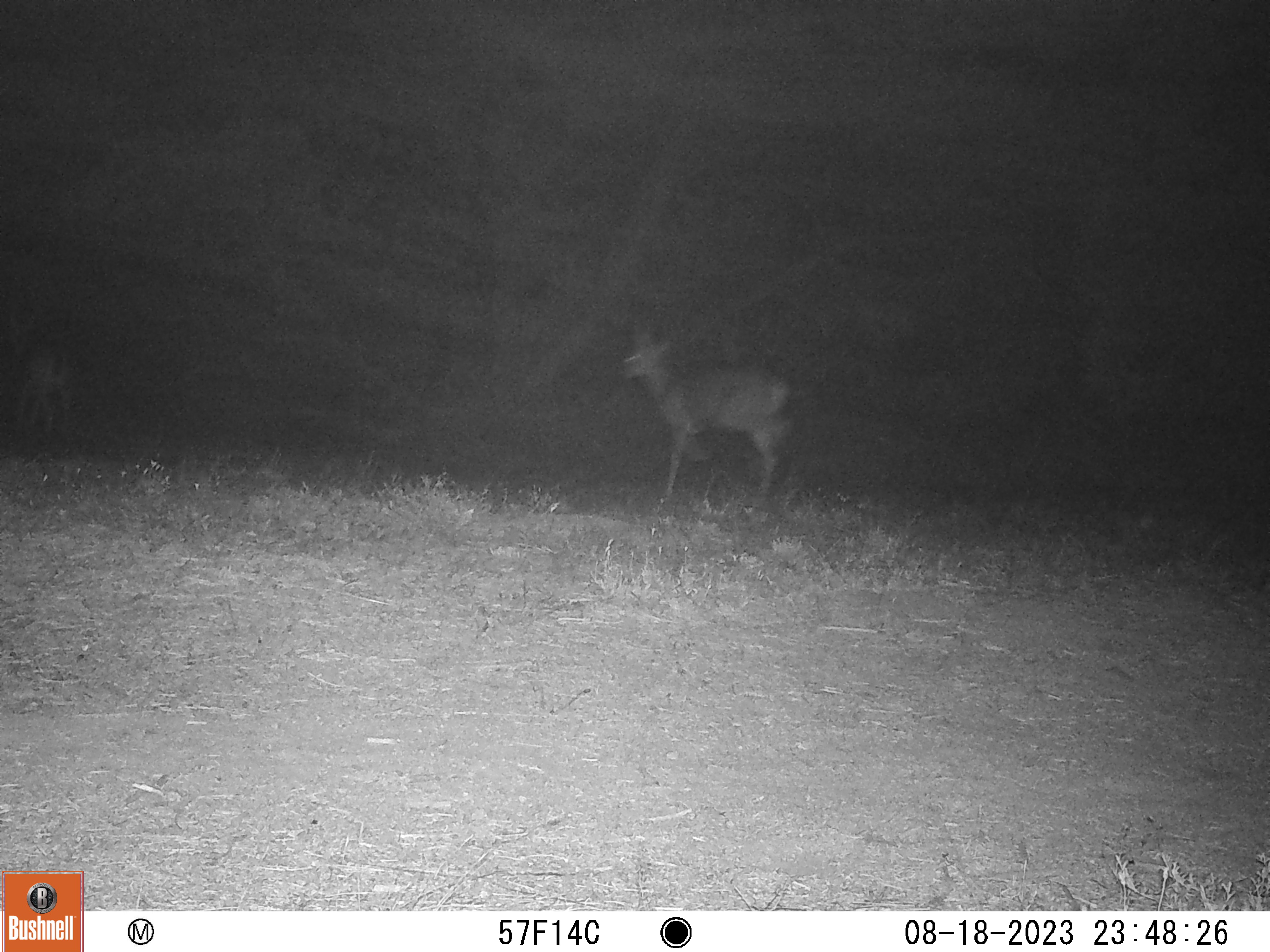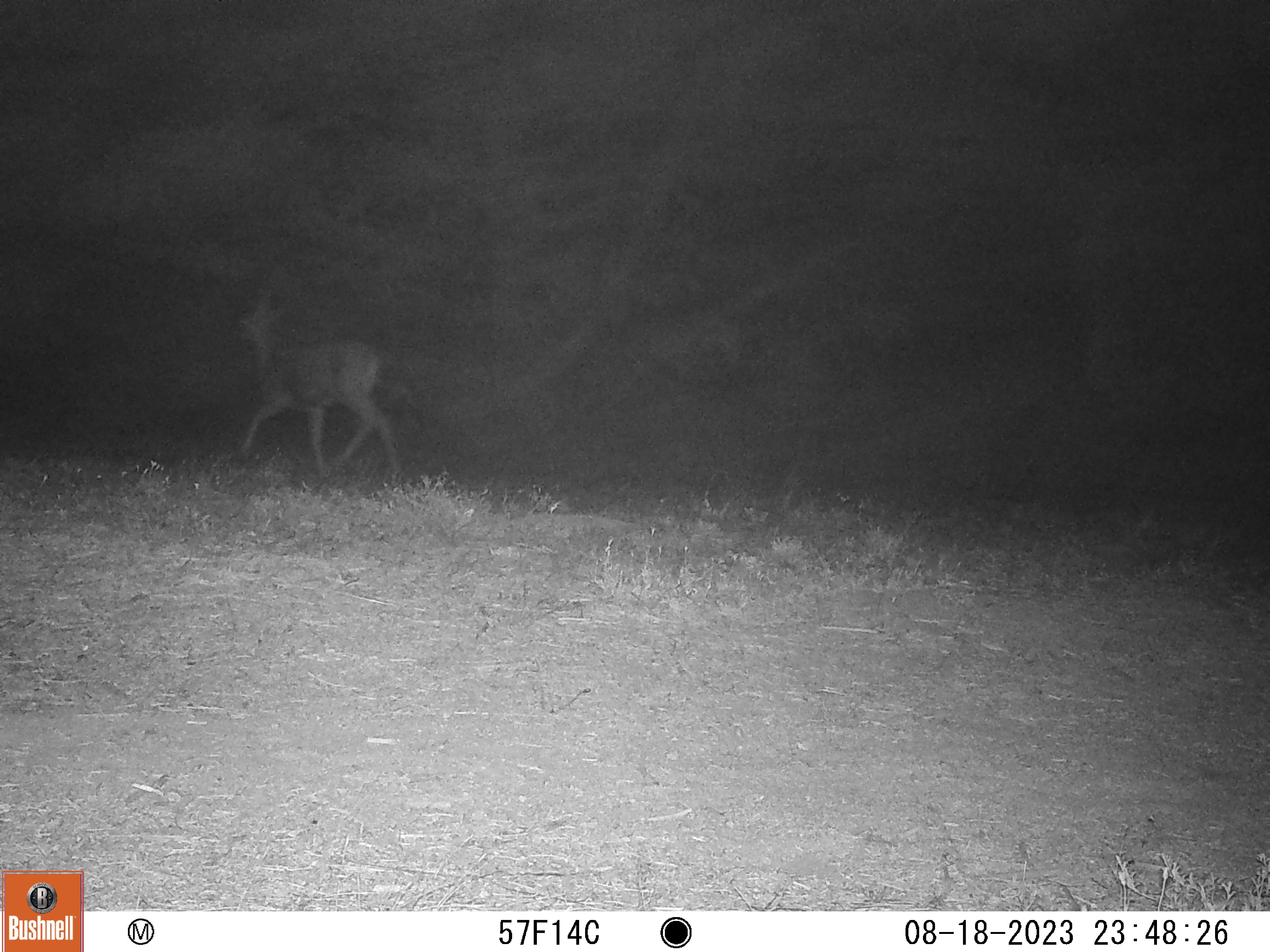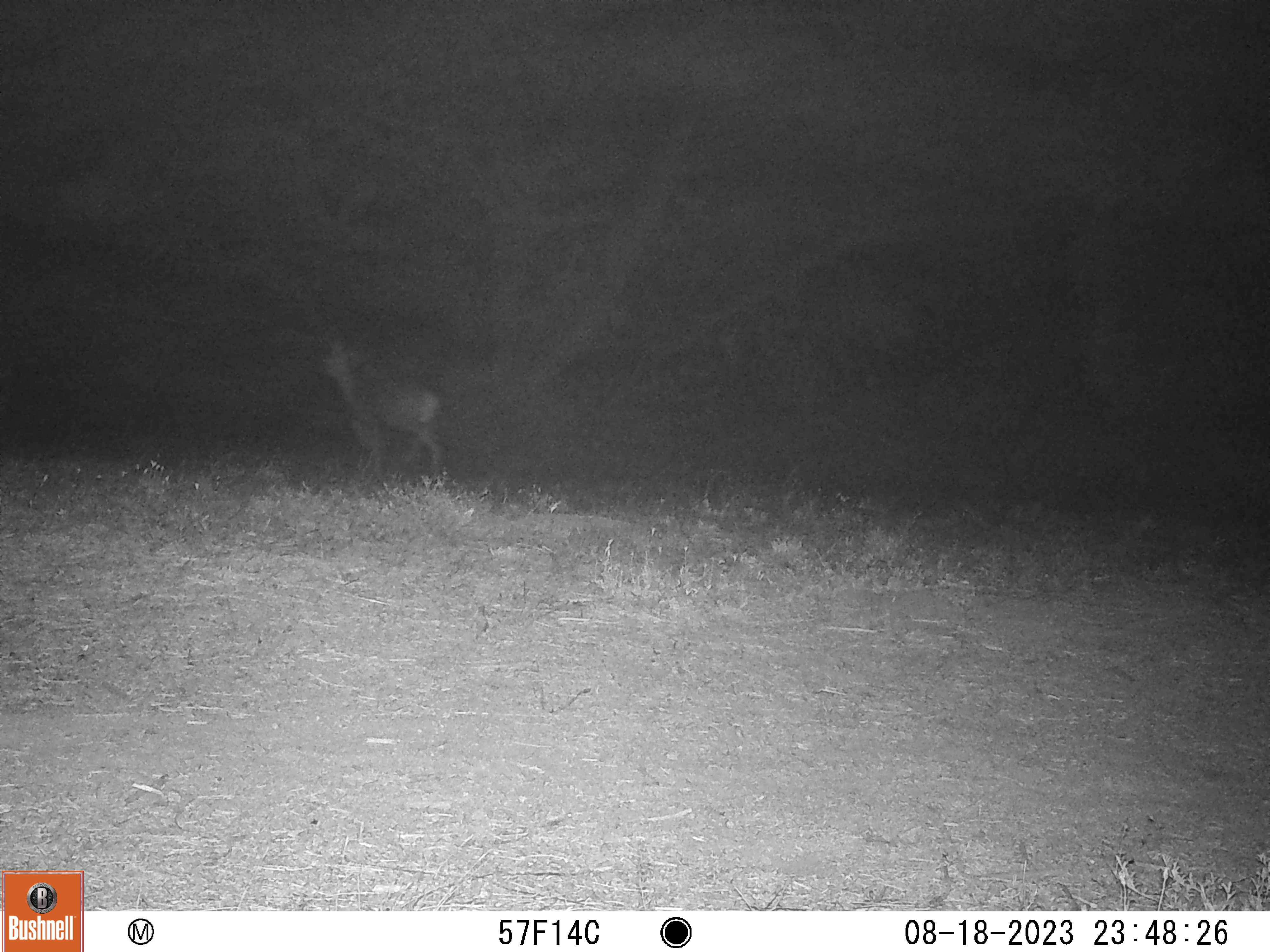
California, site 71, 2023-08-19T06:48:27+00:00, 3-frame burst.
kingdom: Animalia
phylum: Chordata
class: Mammalia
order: Artiodactyla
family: Cervidae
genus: Odocoileus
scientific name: Odocoileus hemionus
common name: mule deer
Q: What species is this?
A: Mule deer (Odocoileus hemionus).